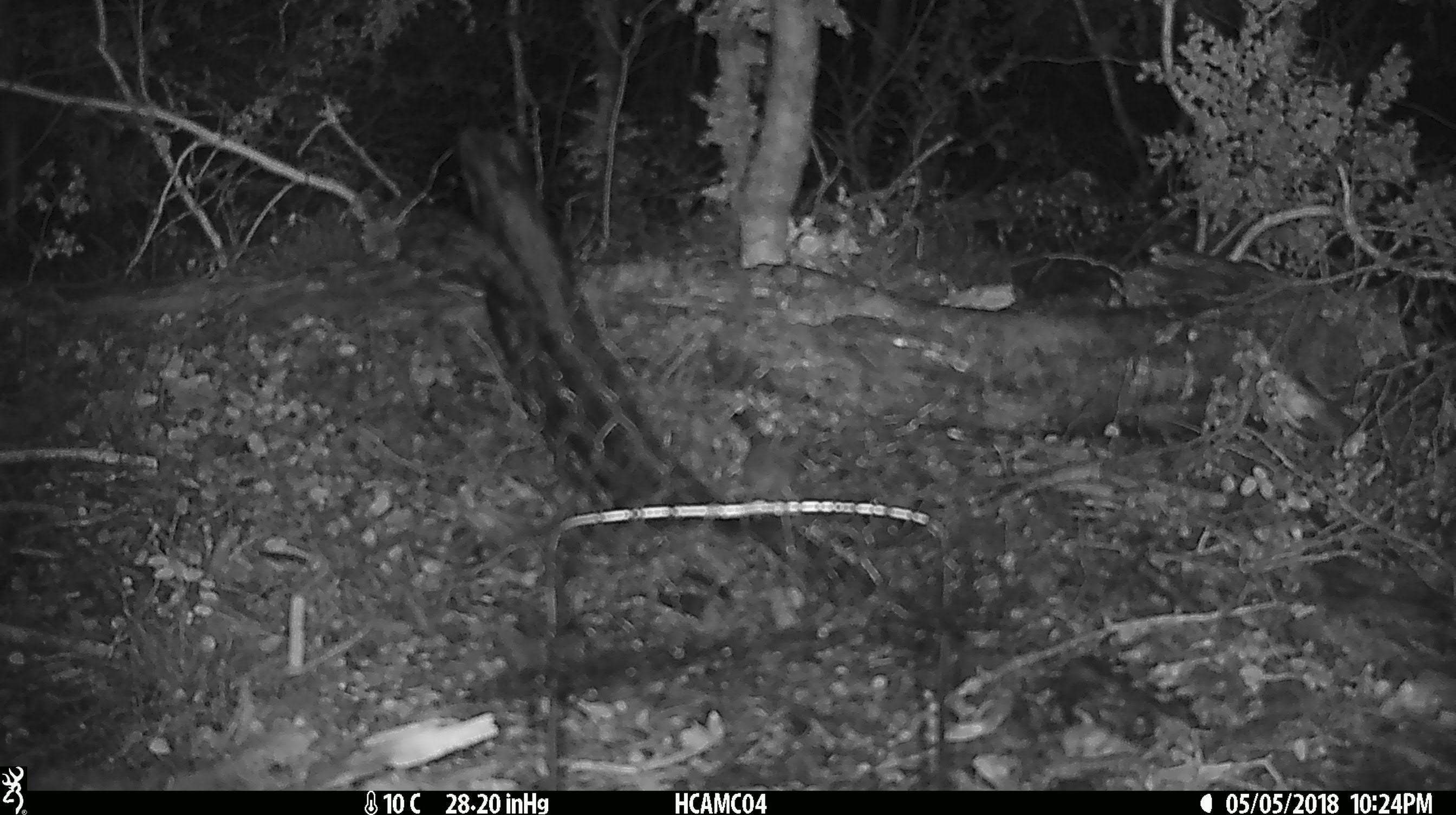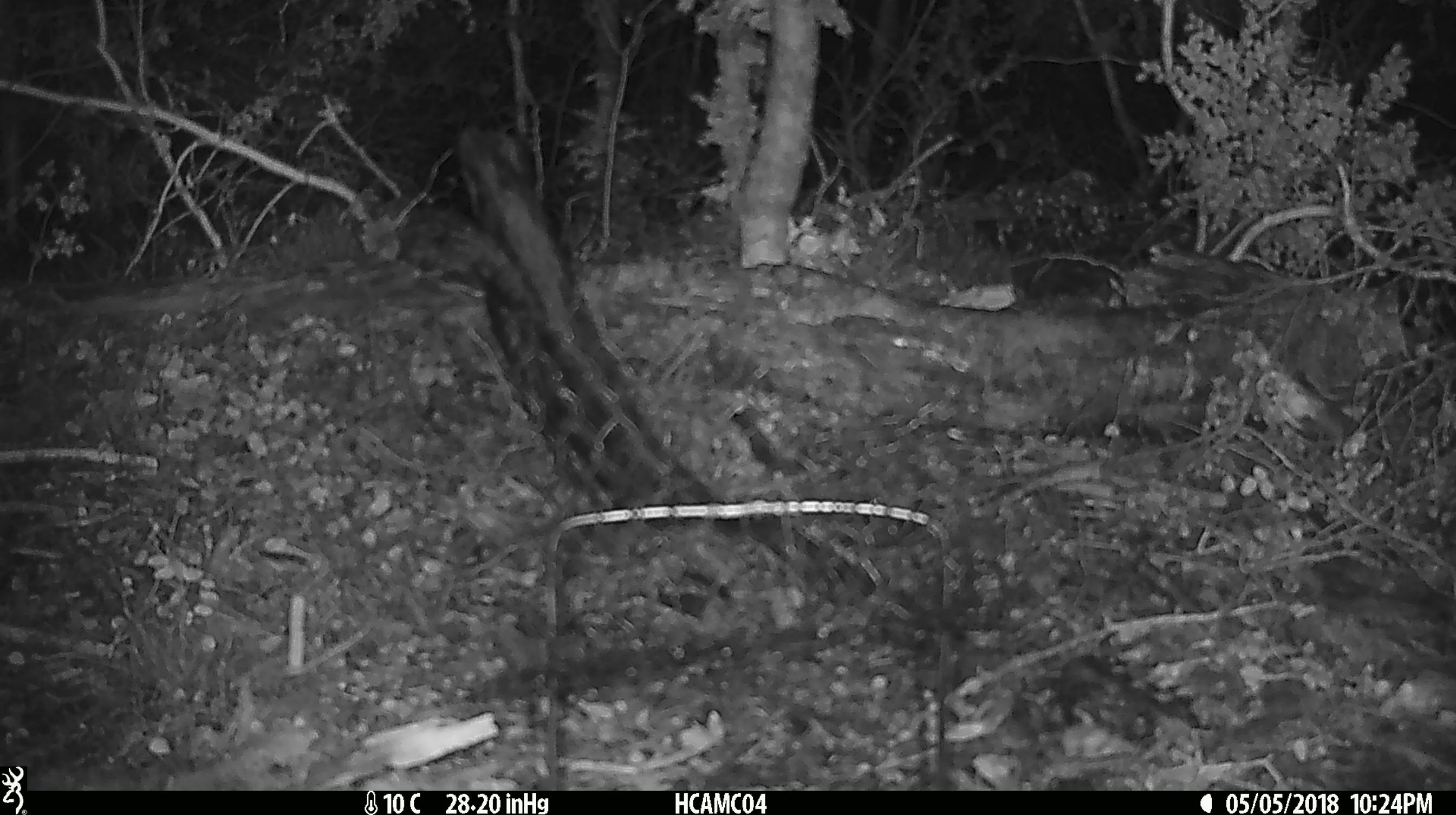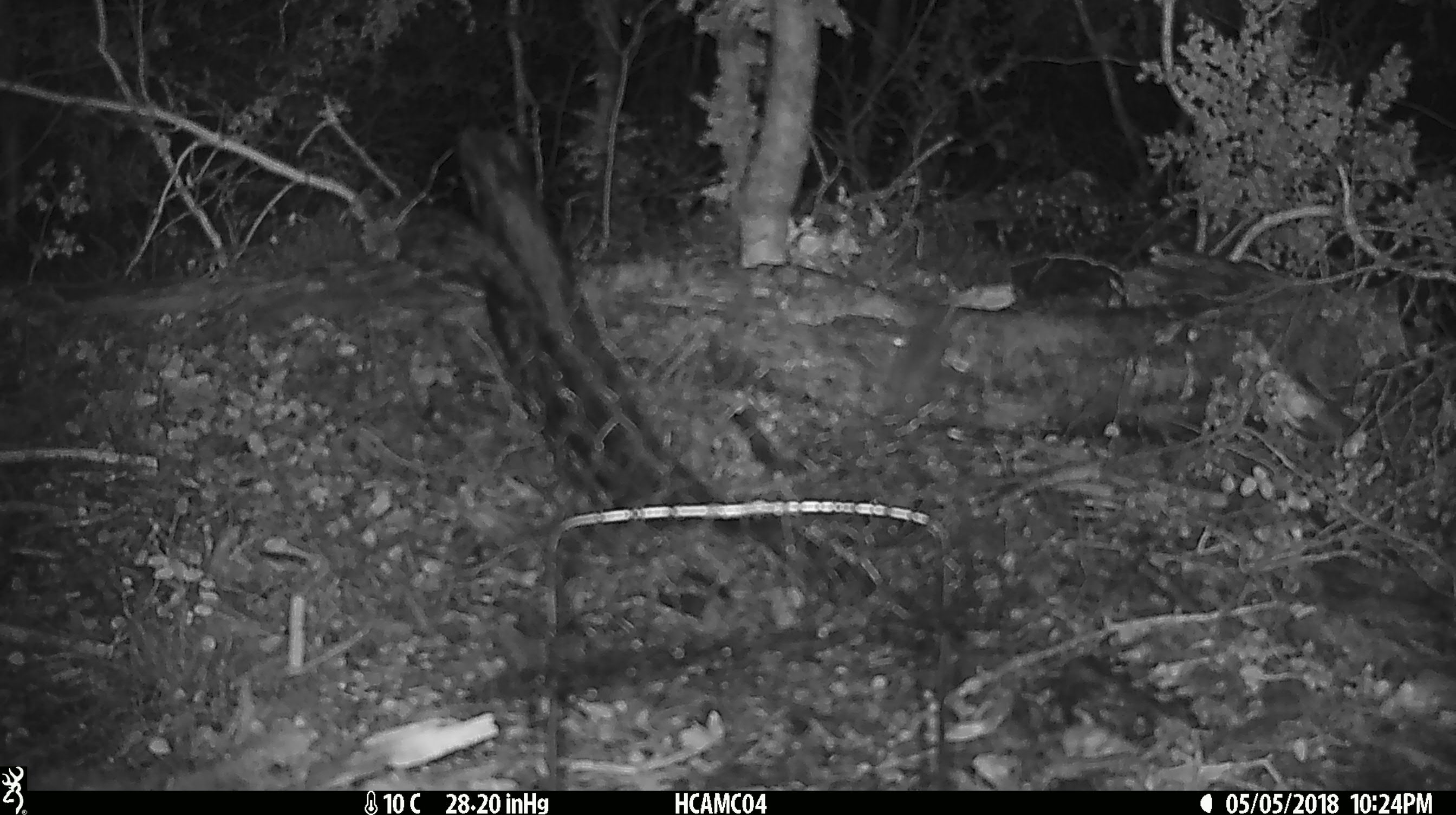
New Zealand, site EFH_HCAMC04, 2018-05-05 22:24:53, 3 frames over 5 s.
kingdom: Animalia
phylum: Chordata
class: Mammalia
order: Rodentia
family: Muridae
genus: Mus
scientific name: Mus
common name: mouse